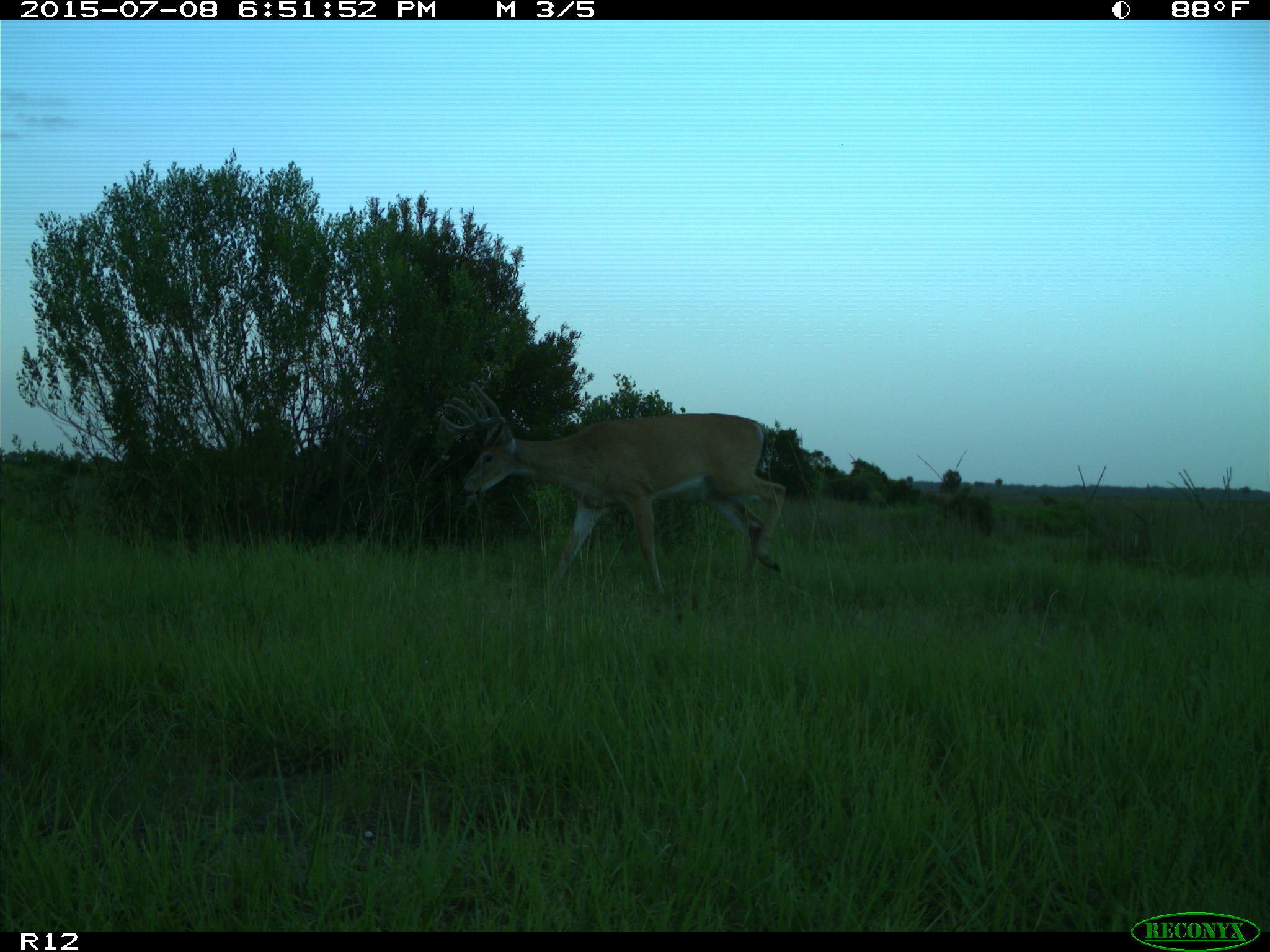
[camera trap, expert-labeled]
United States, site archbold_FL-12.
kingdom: Animalia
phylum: Chordata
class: Mammalia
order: Artiodactyla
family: Cervidae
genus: Odocoileus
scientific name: Odocoileus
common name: deer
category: unidentified deer